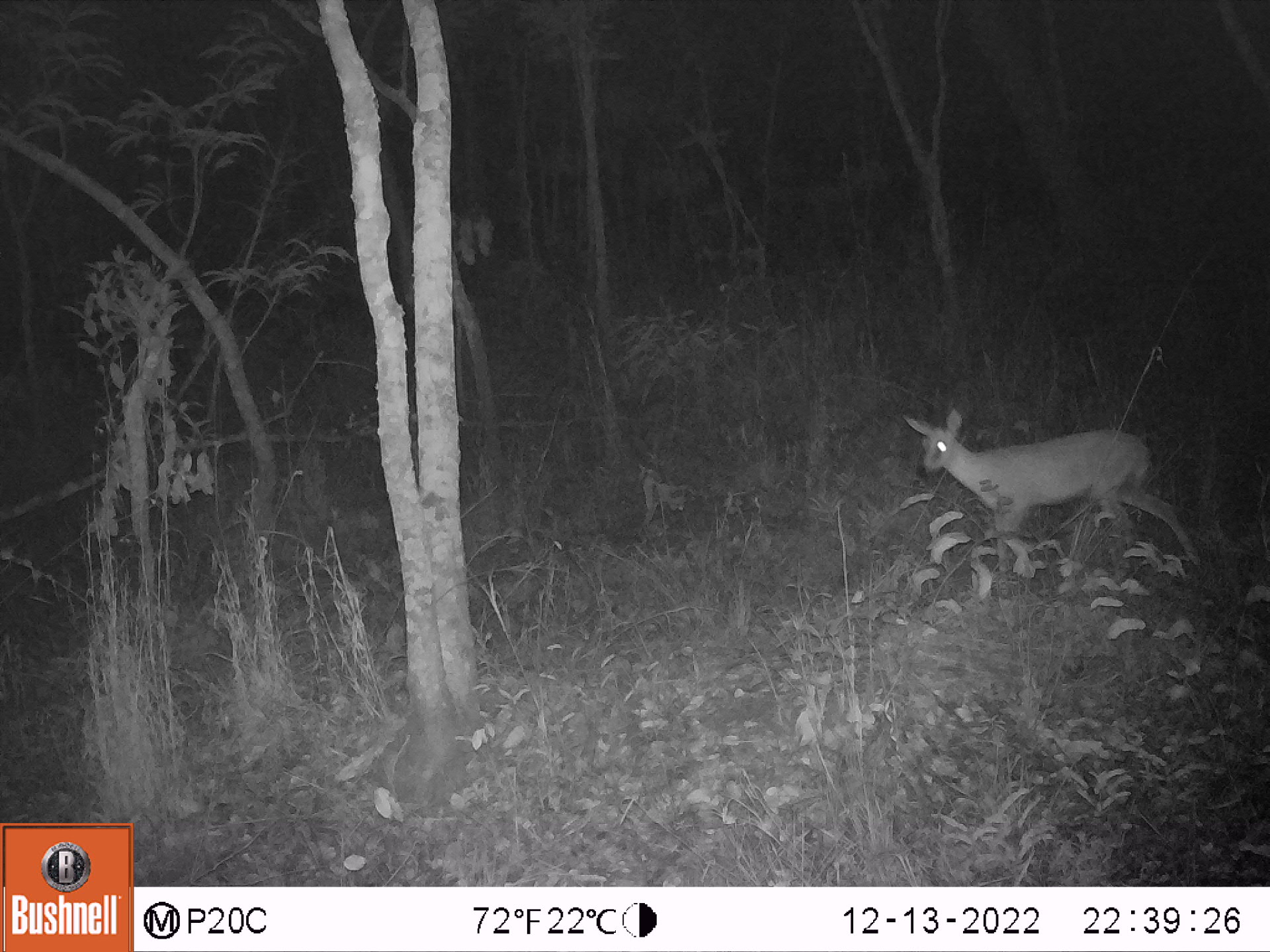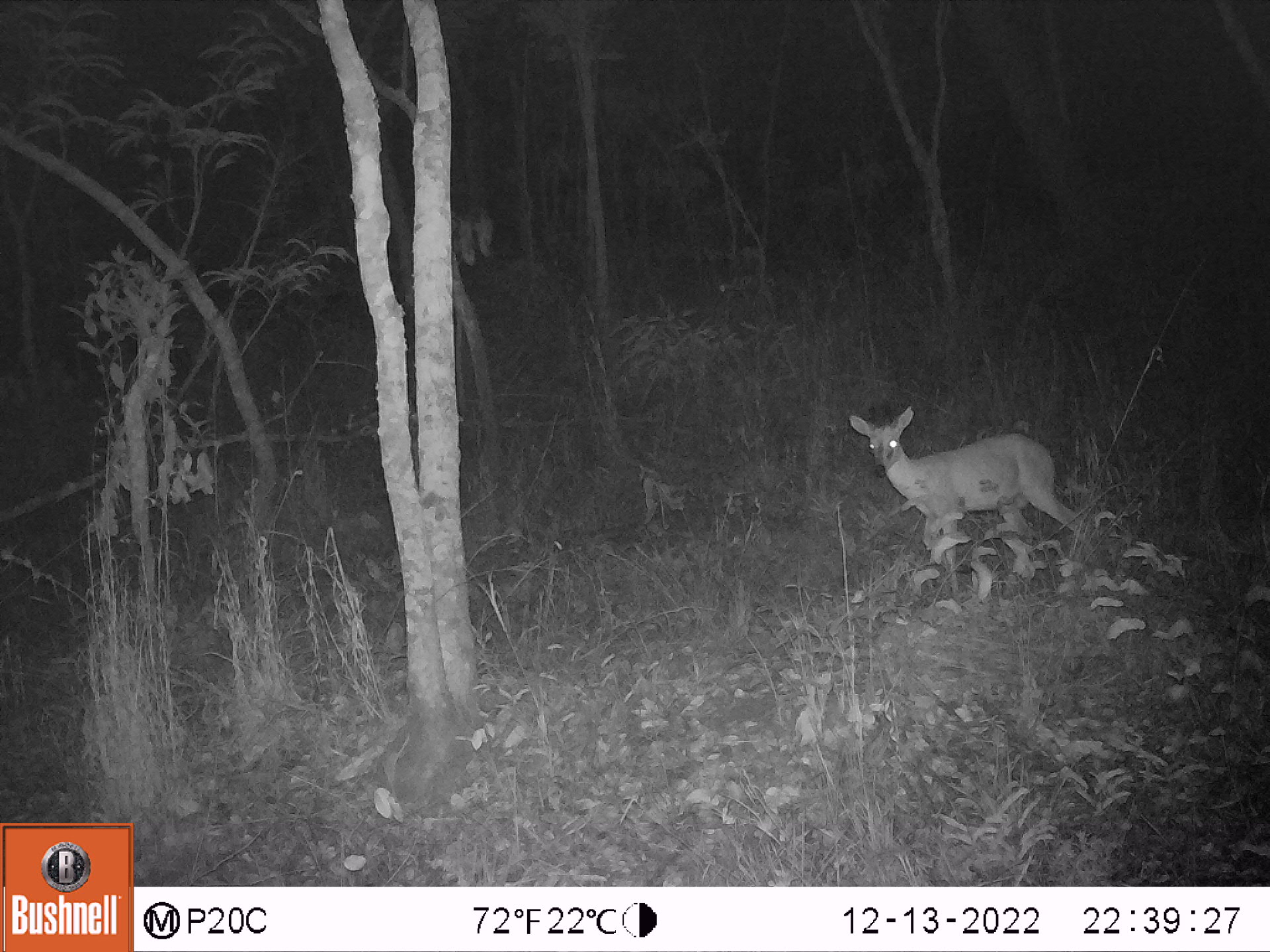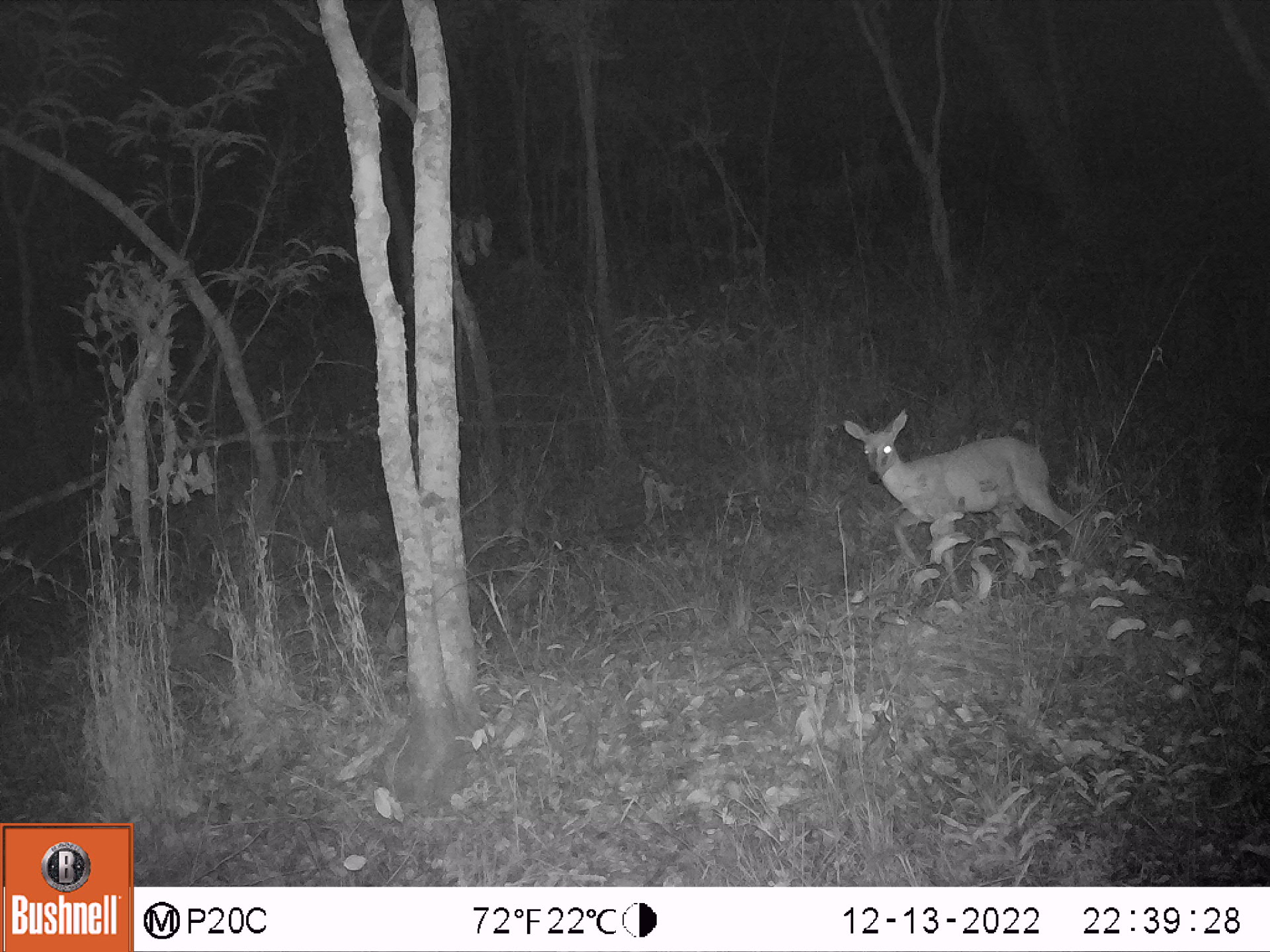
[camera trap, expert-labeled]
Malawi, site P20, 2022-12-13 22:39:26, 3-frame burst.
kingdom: Animalia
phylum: Chordata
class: Mammalia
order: Artiodactyla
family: Bovidae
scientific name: Antilopinae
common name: small antelope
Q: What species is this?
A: Small antelope (Antilopinae).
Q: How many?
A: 1.